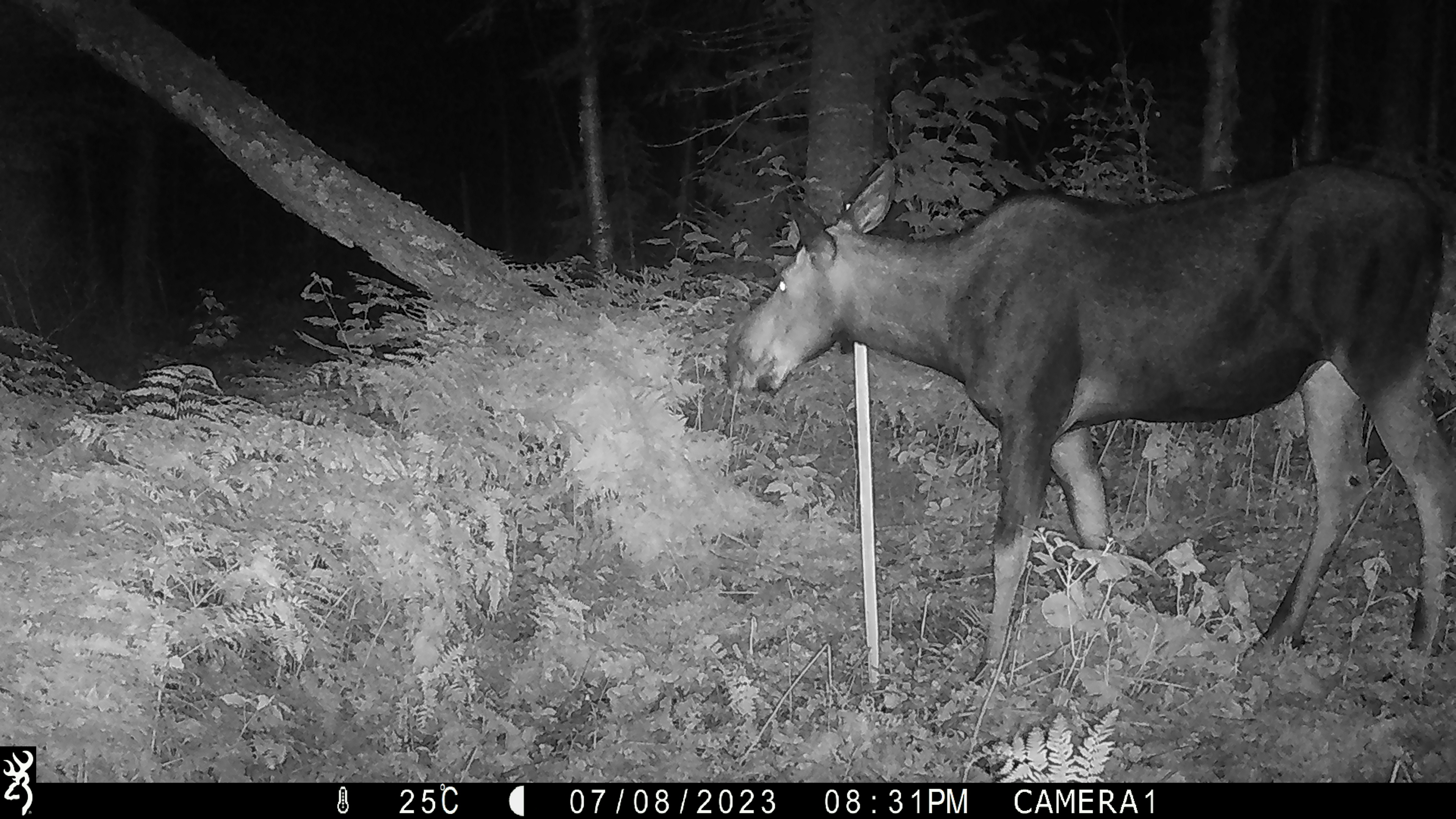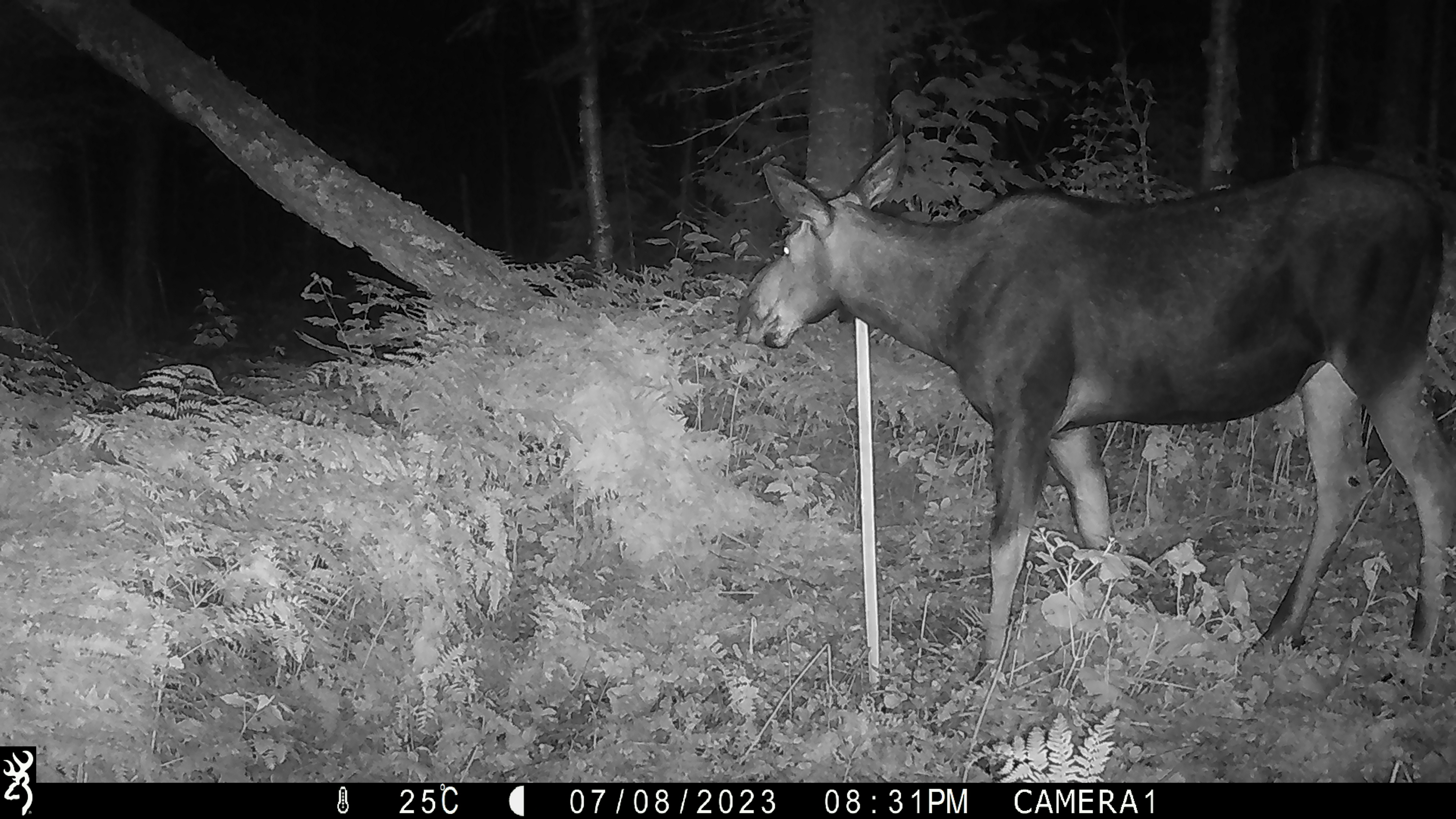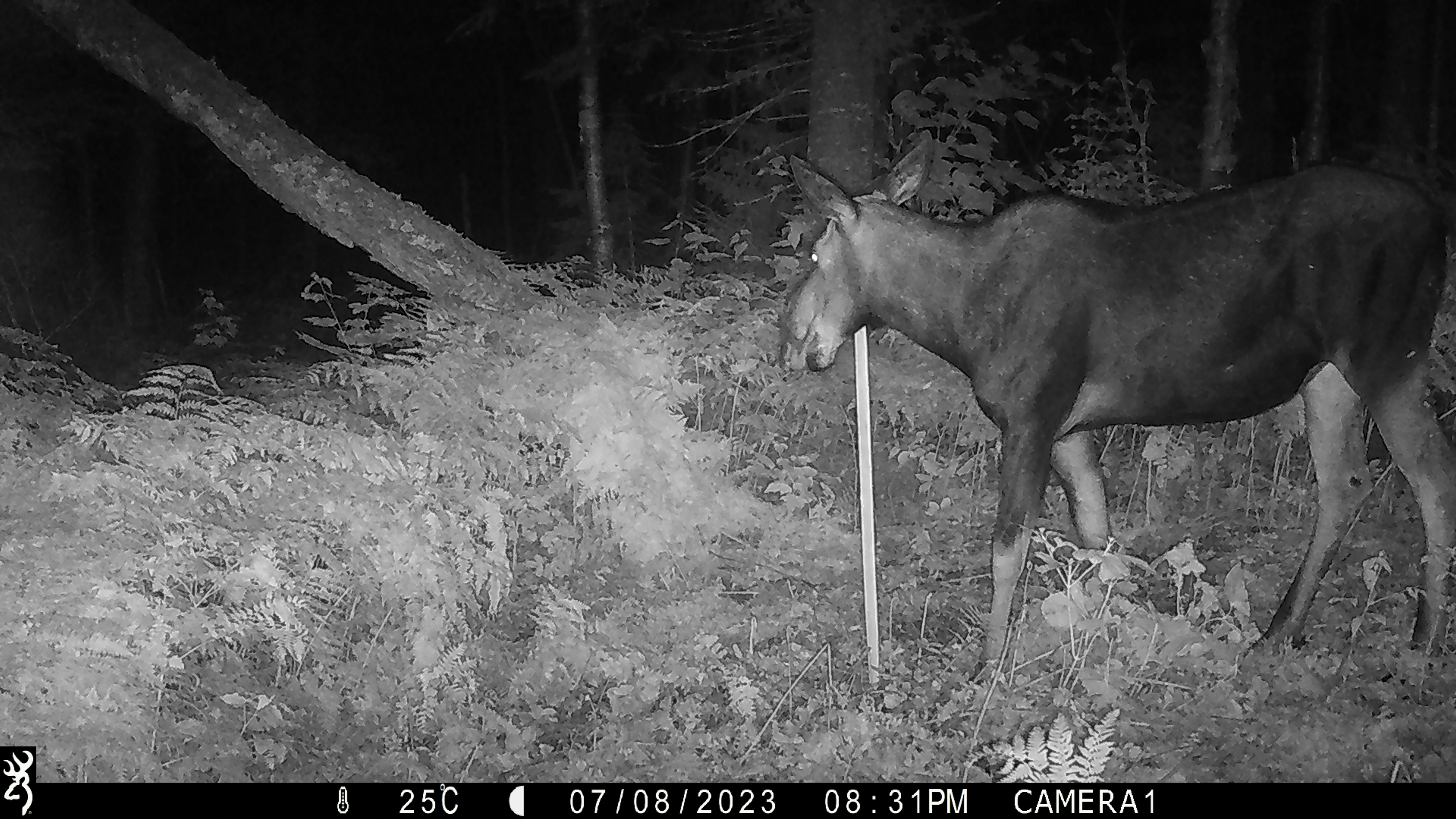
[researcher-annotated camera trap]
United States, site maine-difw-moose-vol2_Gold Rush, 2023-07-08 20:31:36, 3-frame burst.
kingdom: Animalia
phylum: Chordata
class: Mammalia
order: Artiodactyla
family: Cervidae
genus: Alces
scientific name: Alces alces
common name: moose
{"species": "moose (Alces alces)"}